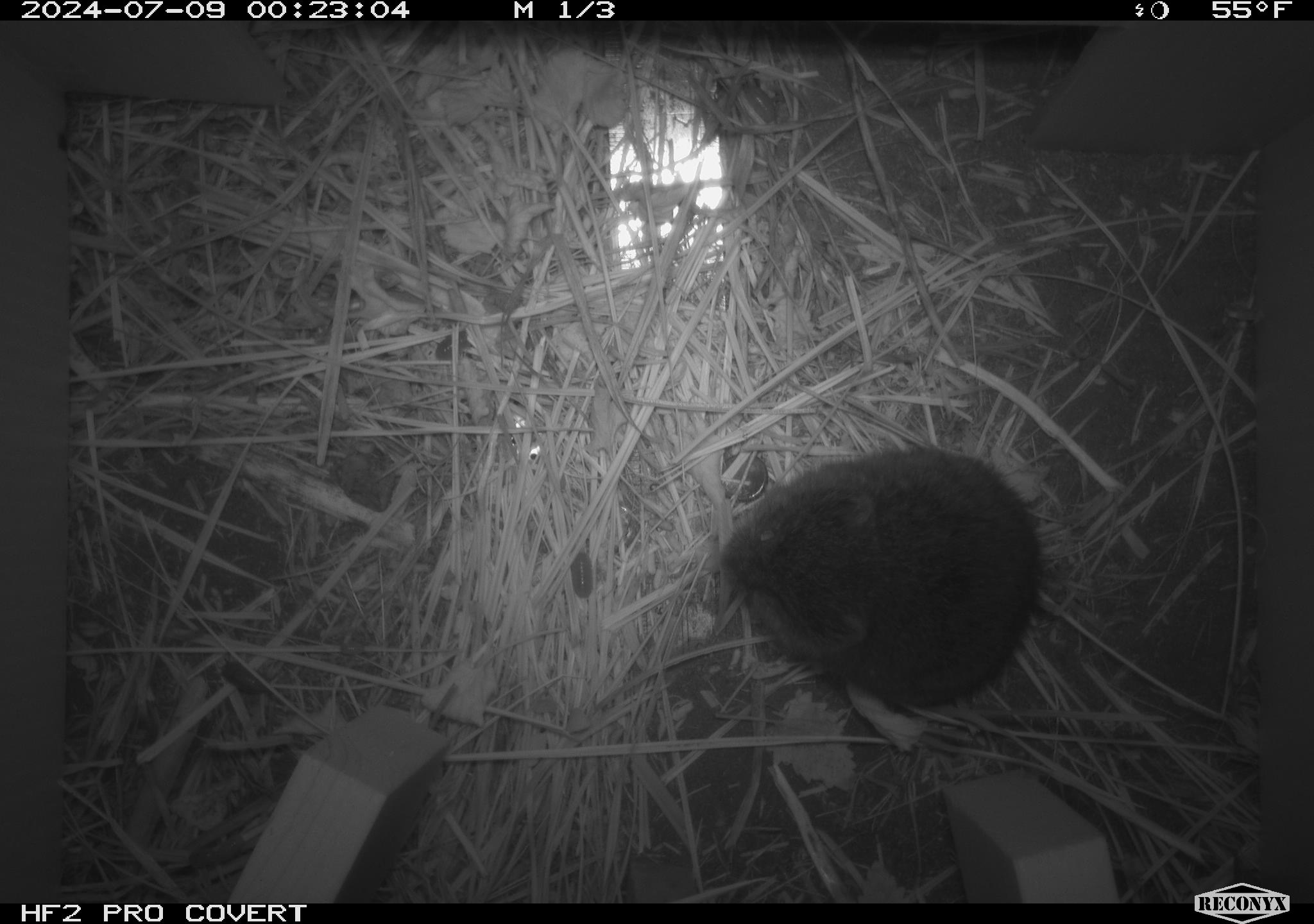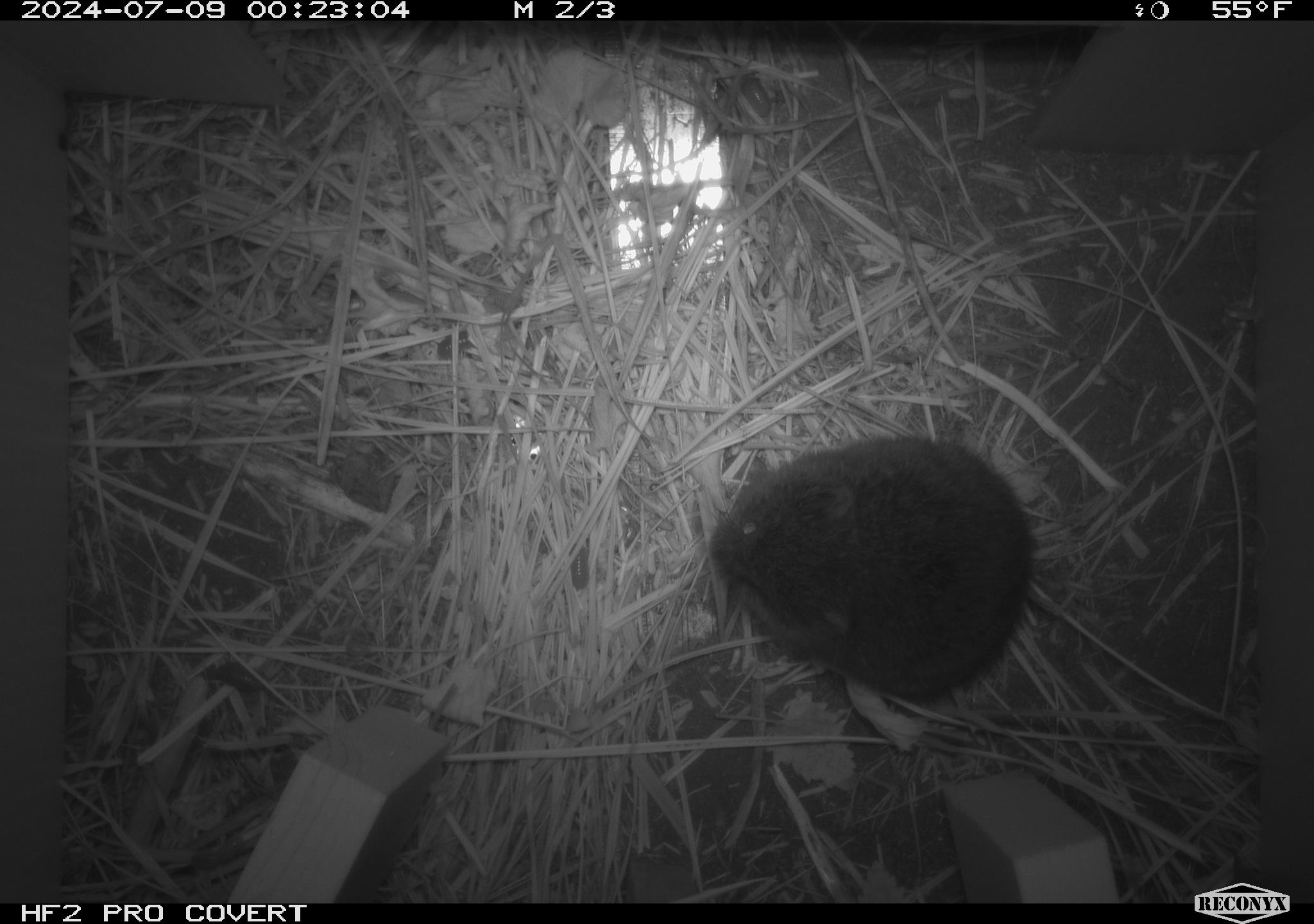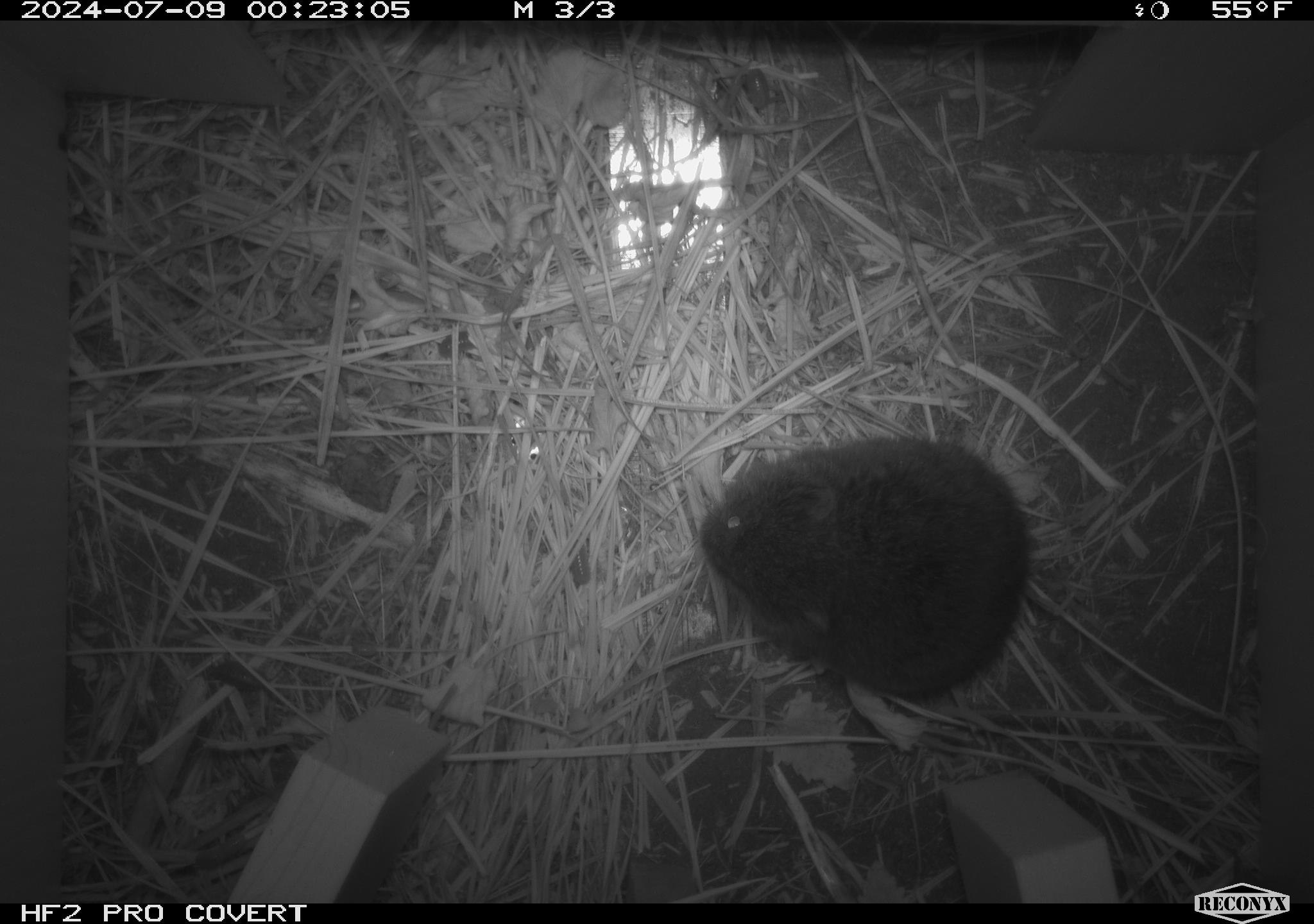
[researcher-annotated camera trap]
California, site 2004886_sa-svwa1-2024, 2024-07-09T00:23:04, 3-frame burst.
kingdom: Animalia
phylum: Chordata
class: Mammalia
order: Rodentia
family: Cricetidae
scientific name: Arvicolinae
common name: voles, lemmings, and muskrats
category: arvicolinae subfamily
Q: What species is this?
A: Arvicolinae subfamily (voles, lemmings, and muskrats) (Arvicolinae).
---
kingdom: Animalia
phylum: Arthropoda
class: Malacostraca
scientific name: Malacostraca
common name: amphipods, crabs, isopods, krill, lobsters and shrimps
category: malacostracan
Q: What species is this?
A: Malacostracan (amphipods, crabs, isopods, krill, lobsters and shrimps) (Malacostraca).